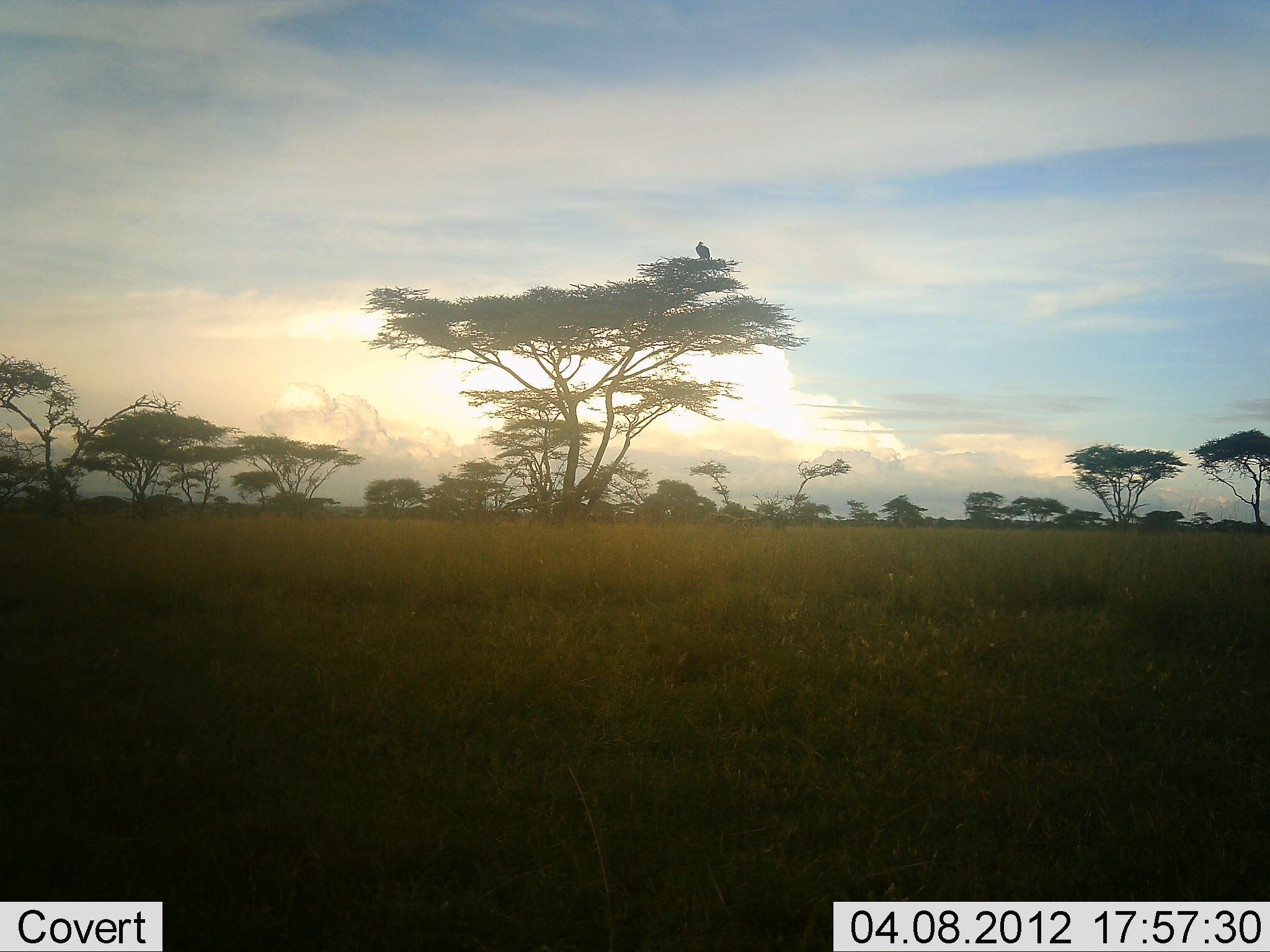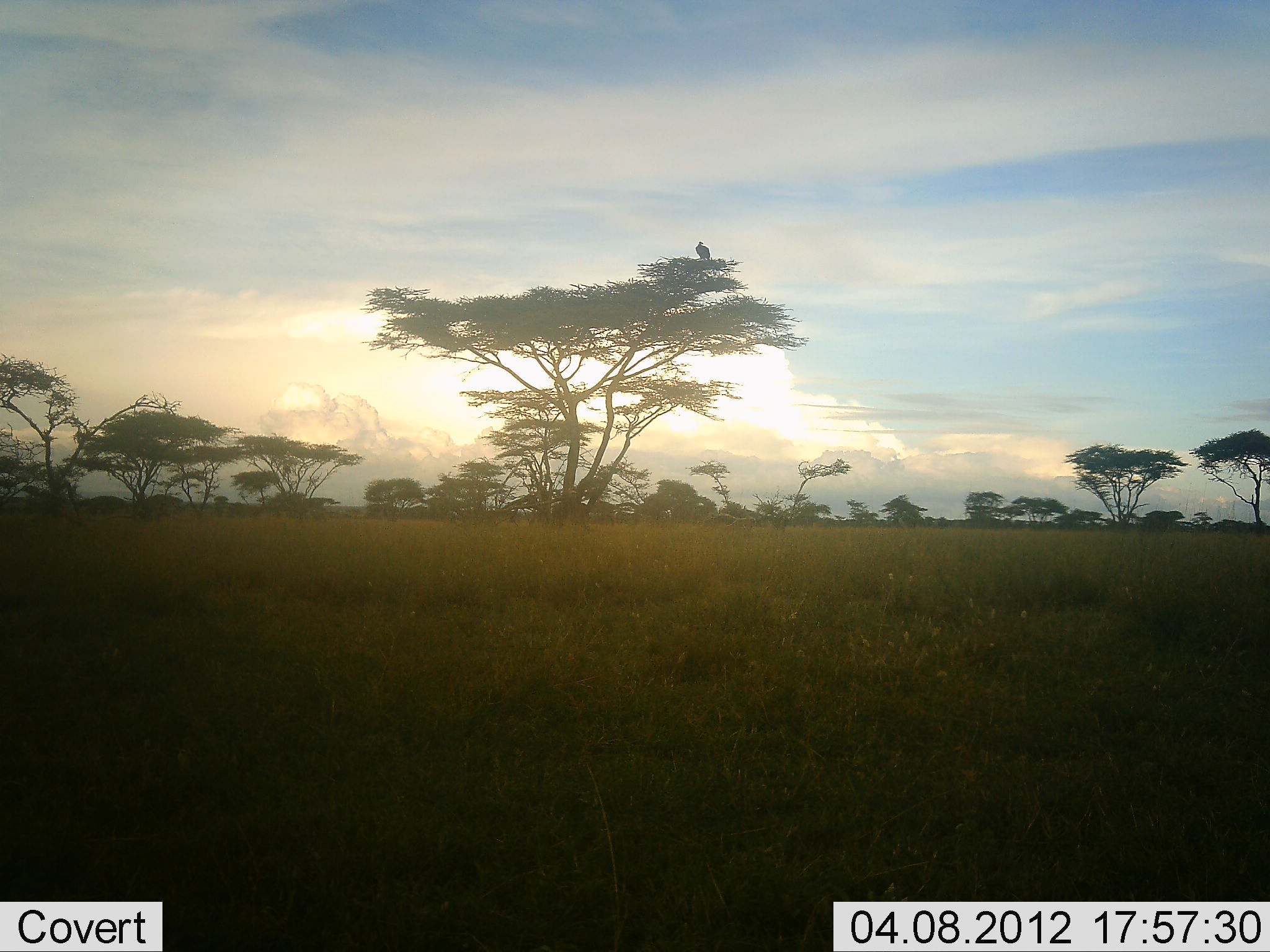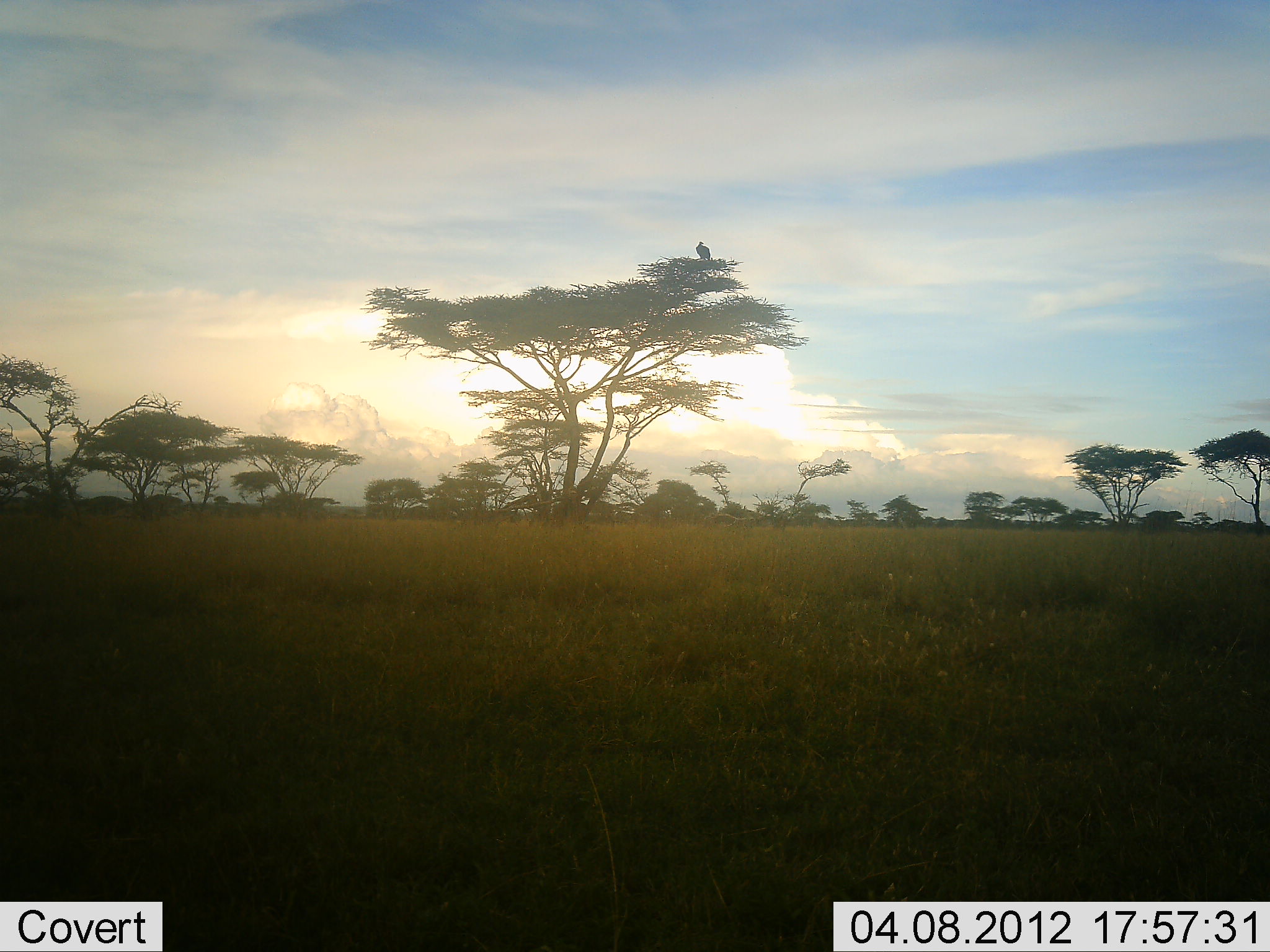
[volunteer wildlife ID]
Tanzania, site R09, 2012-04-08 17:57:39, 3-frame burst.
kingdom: Animalia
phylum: Chordata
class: Aves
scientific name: Aves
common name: bird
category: otherbird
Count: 1.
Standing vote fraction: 45%.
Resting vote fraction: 59%.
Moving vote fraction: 0%.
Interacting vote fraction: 0%.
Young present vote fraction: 0%.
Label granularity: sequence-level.